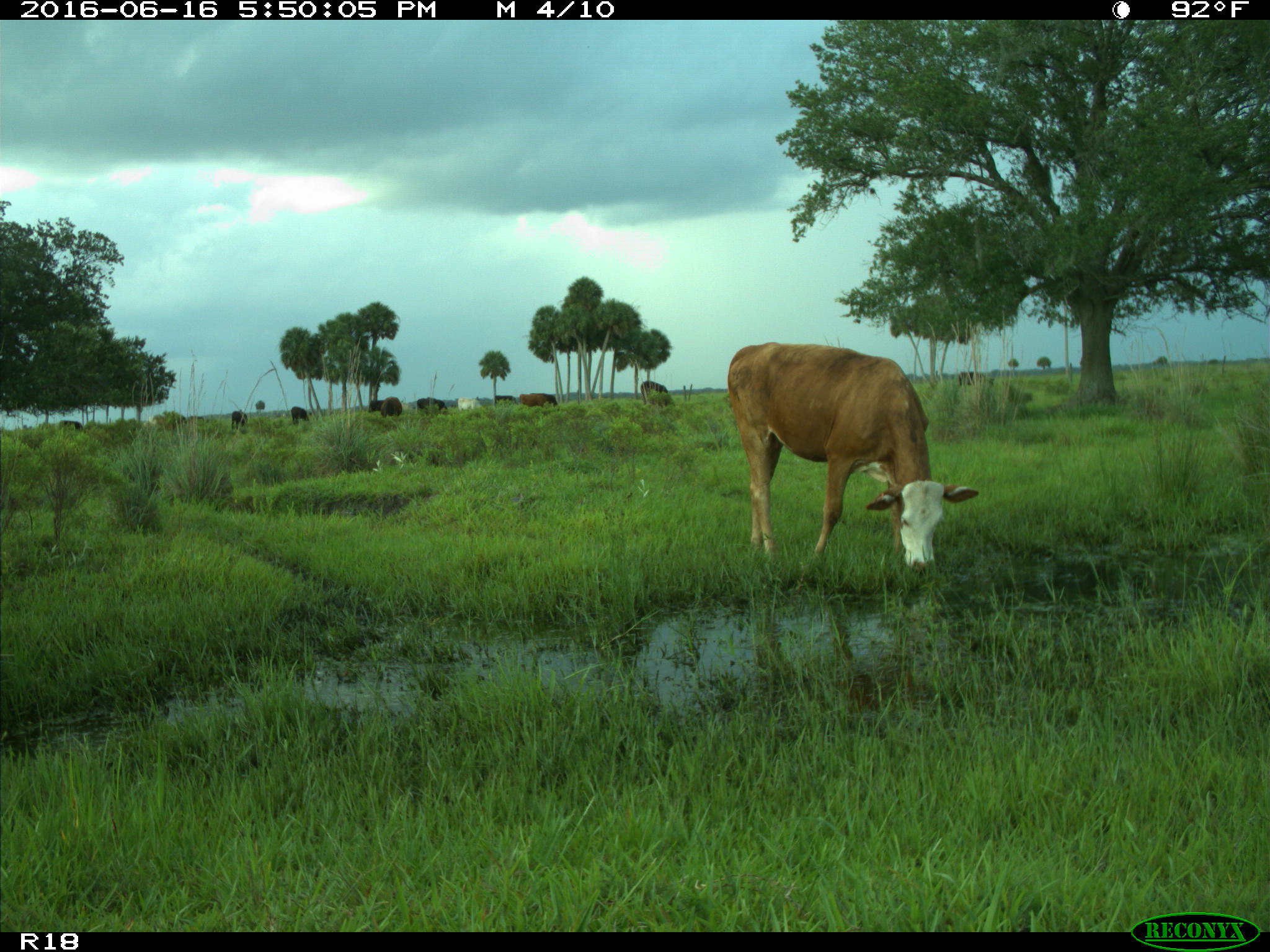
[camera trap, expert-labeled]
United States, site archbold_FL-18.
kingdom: Animalia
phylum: Chordata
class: Mammalia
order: Artiodactyla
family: Bovidae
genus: Bos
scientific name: Bos taurus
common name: domestic cow